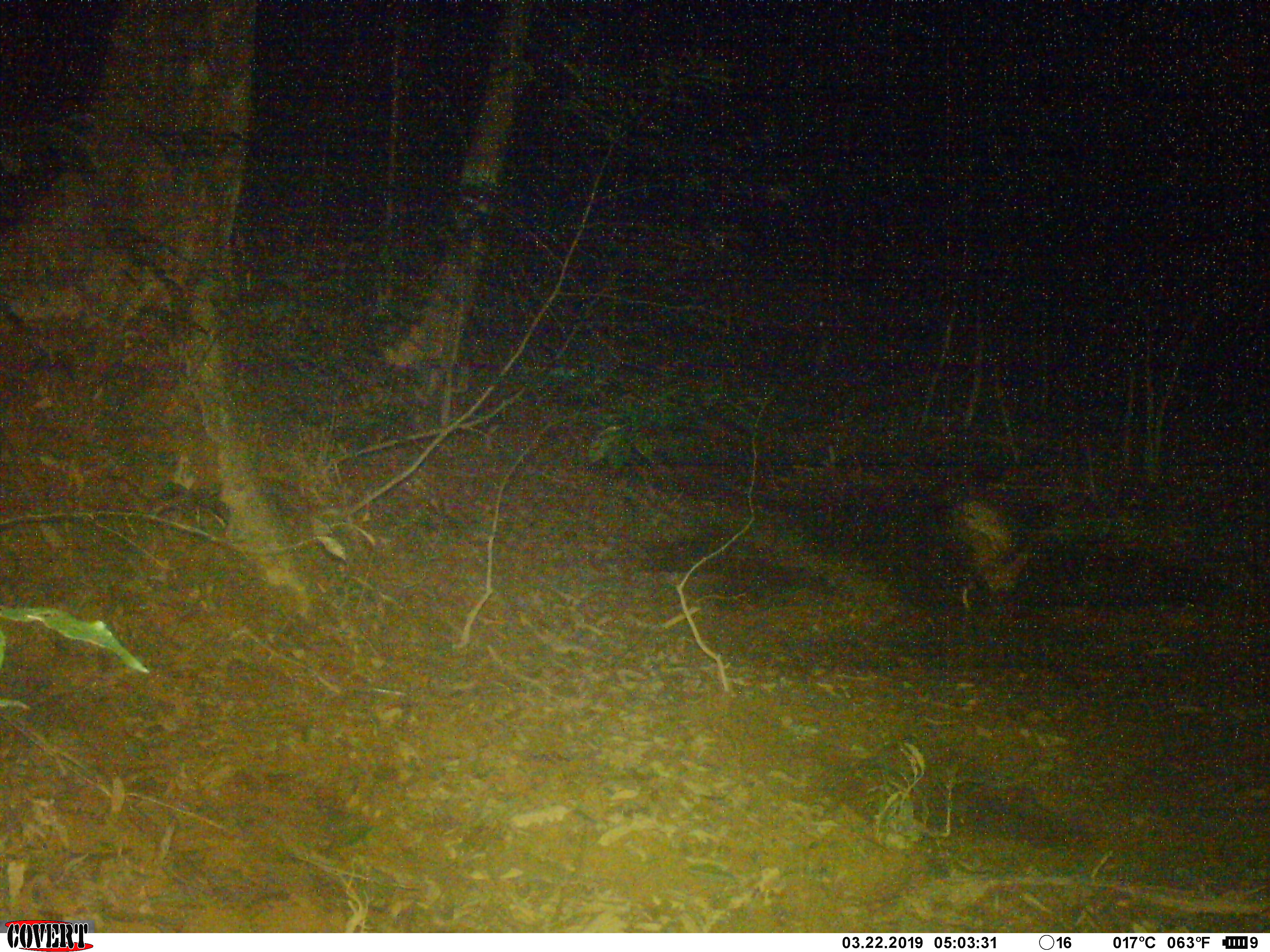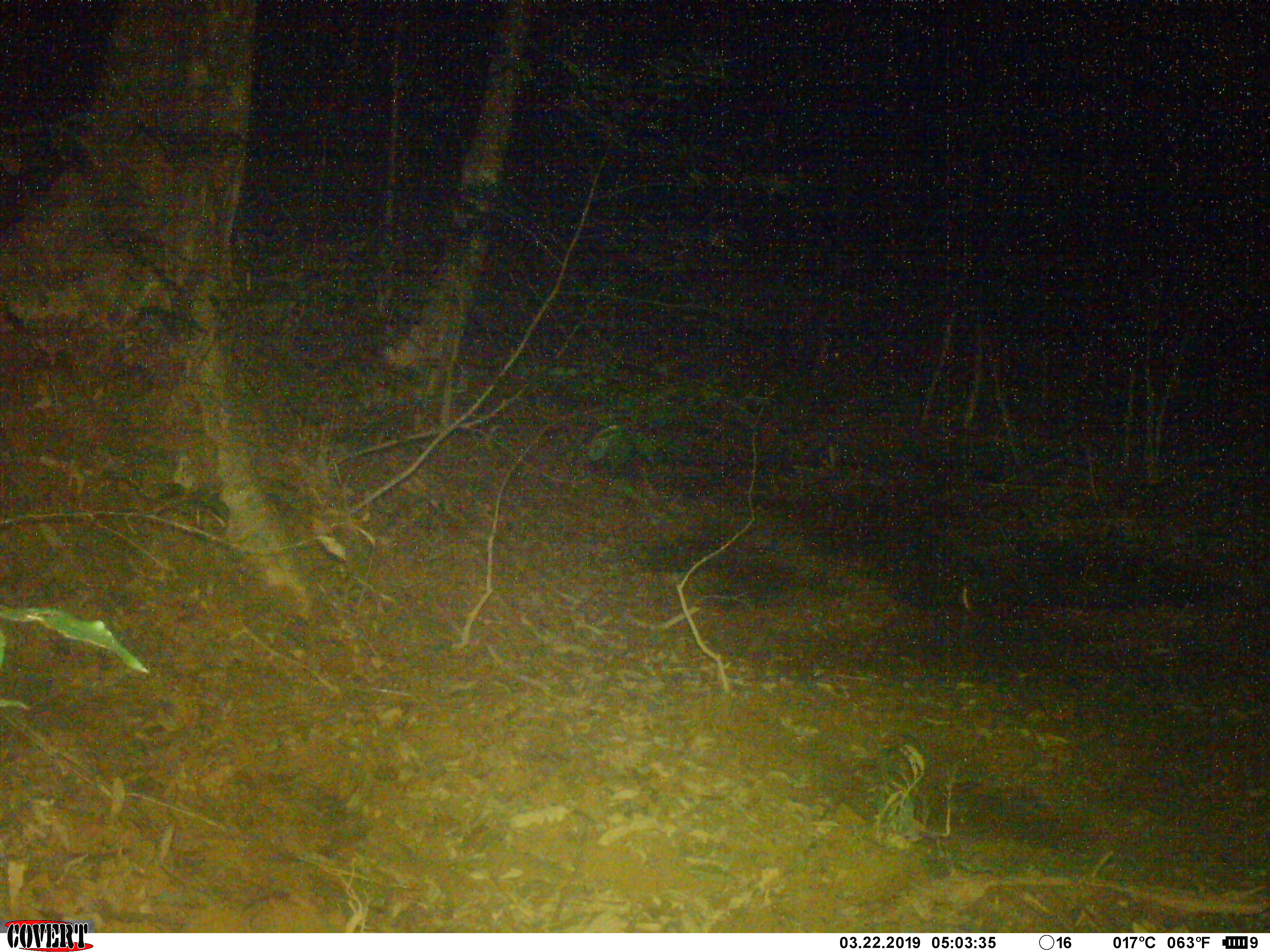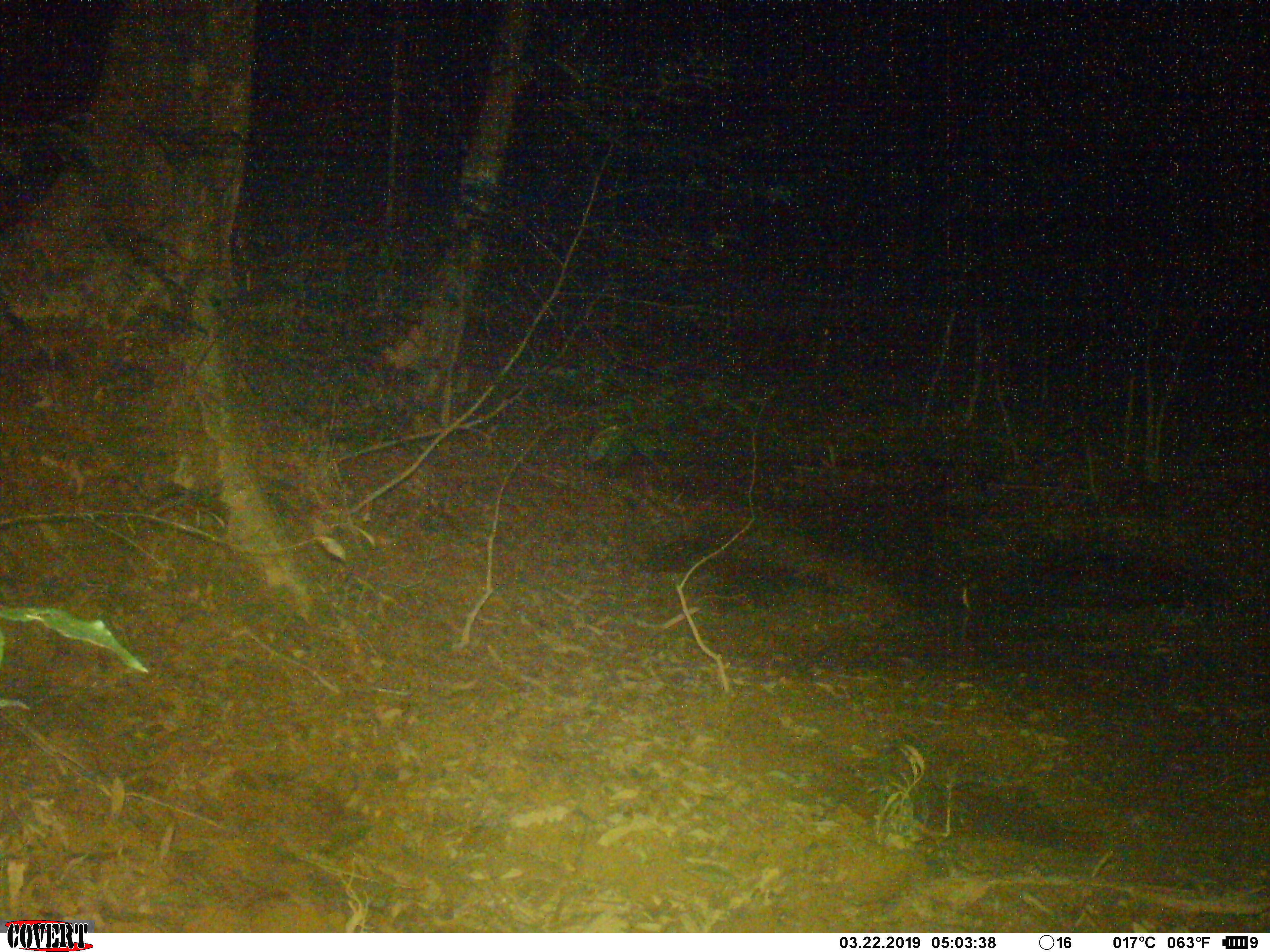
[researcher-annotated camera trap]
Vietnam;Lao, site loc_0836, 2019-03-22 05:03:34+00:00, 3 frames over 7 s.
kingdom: Animalia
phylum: Chordata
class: Aves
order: Strigiformes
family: Strigidae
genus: Strix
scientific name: Strix leptogrammica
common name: brown wood owl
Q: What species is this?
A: Brown wood owl (Strix leptogrammica).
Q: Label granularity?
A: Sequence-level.